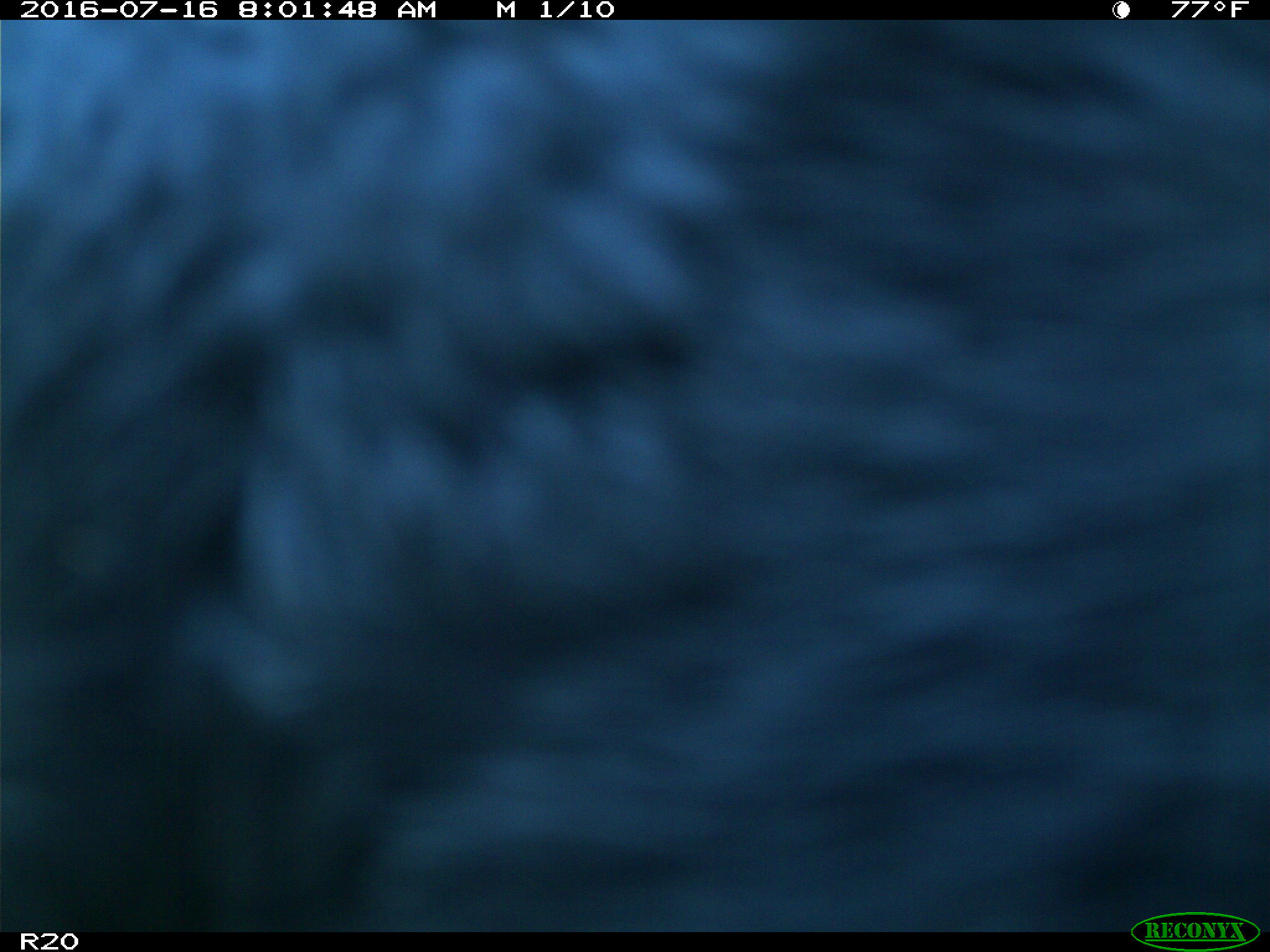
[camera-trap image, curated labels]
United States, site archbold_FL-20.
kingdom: Animalia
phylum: Chordata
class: Mammalia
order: Artiodactyla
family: Bovidae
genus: Bos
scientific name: Bos taurus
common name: domestic cow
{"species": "Bos taurus (domestic cow)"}